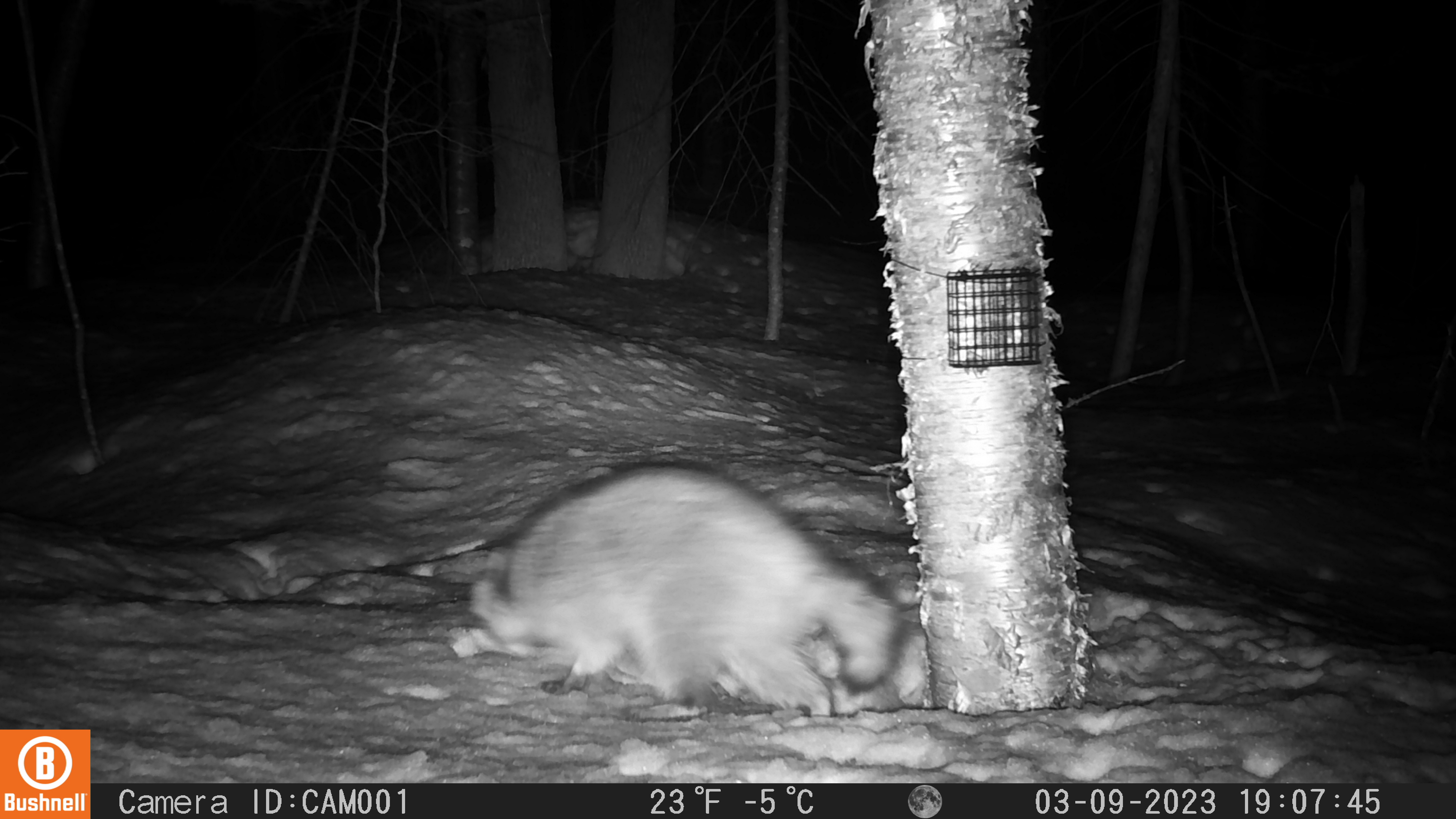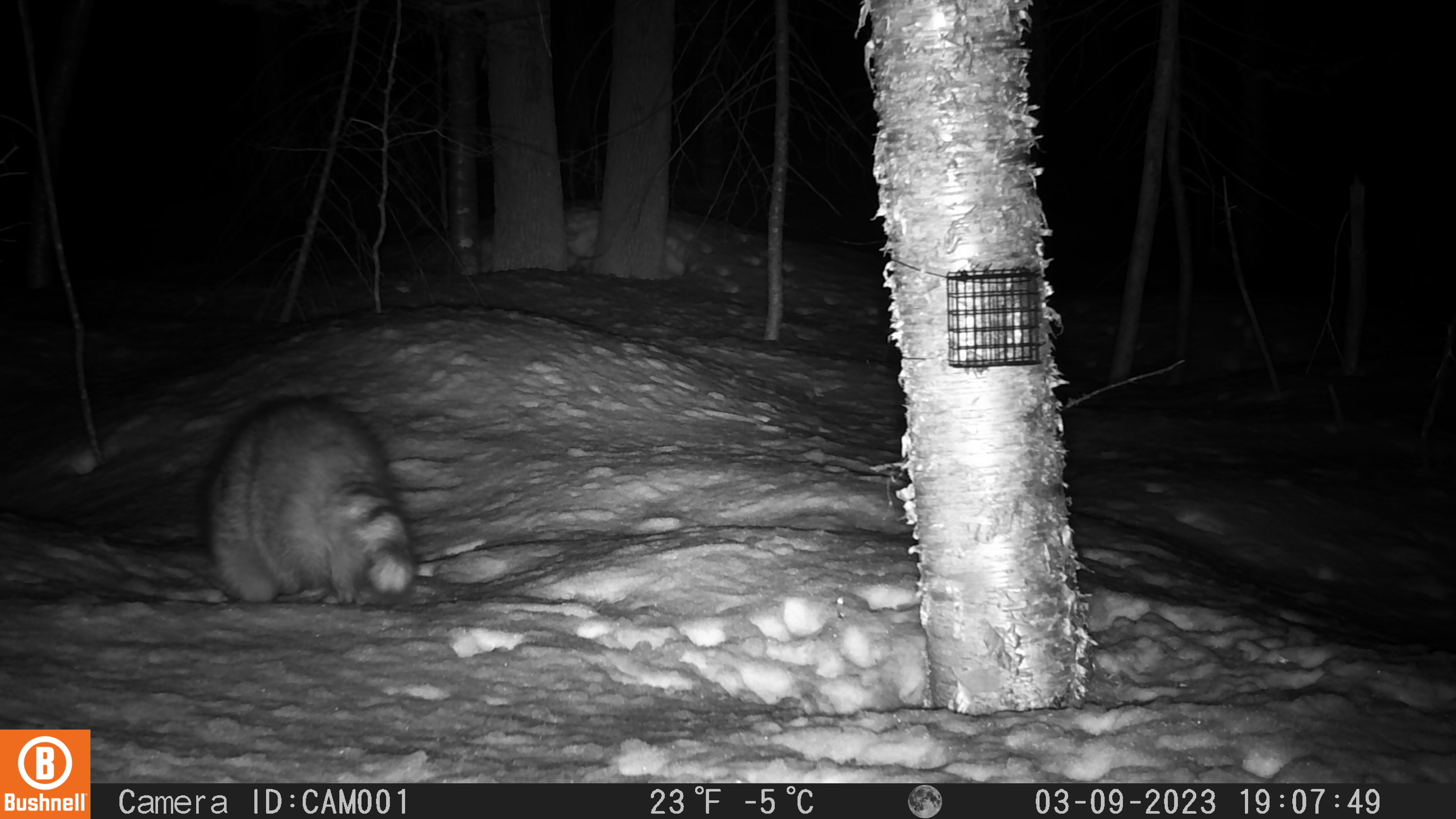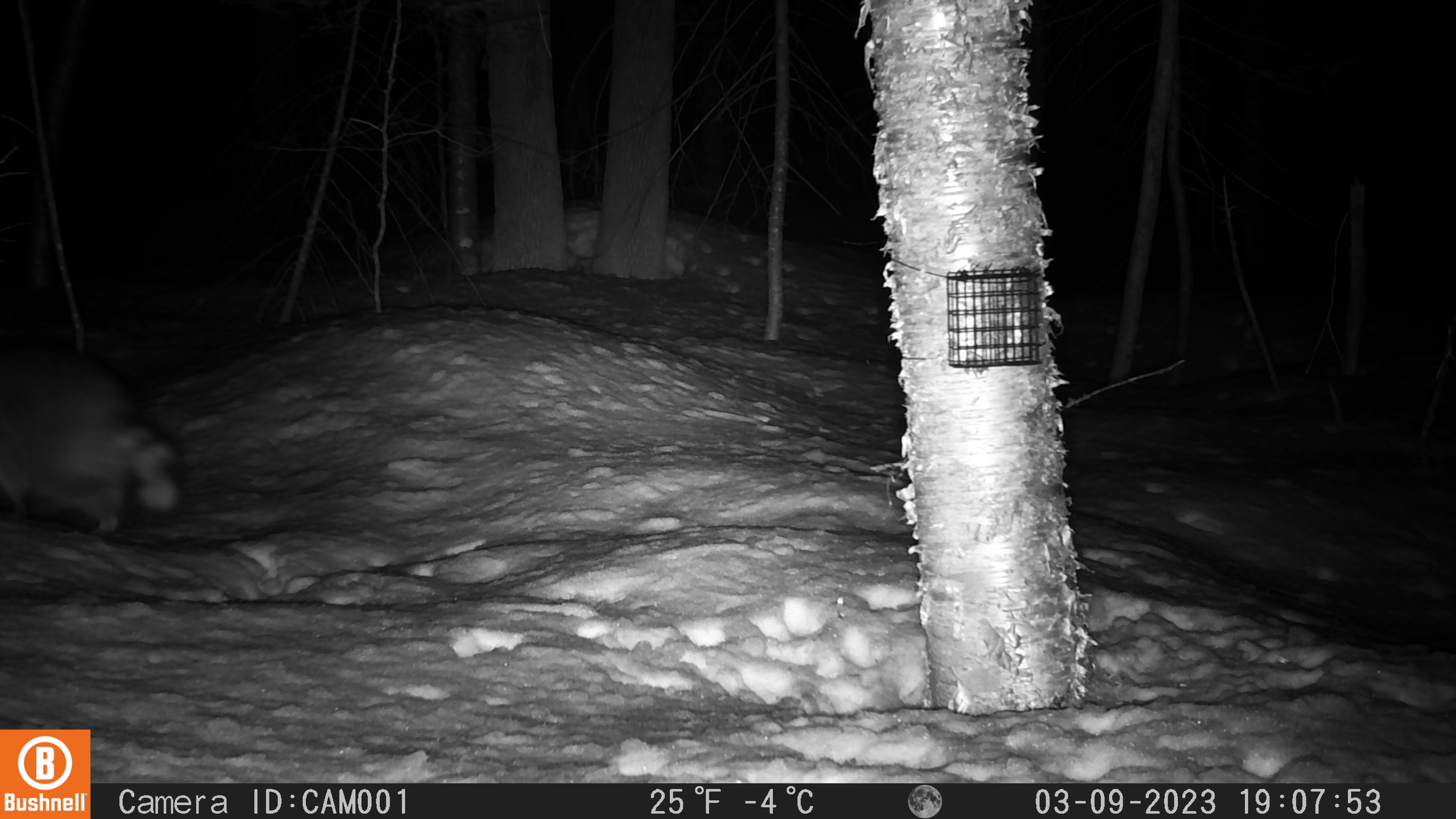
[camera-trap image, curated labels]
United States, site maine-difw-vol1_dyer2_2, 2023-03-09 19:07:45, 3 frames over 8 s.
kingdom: Animalia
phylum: Chordata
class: Mammalia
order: Carnivora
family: Procyonidae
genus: Procyon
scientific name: Procyon lotor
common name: raccoon